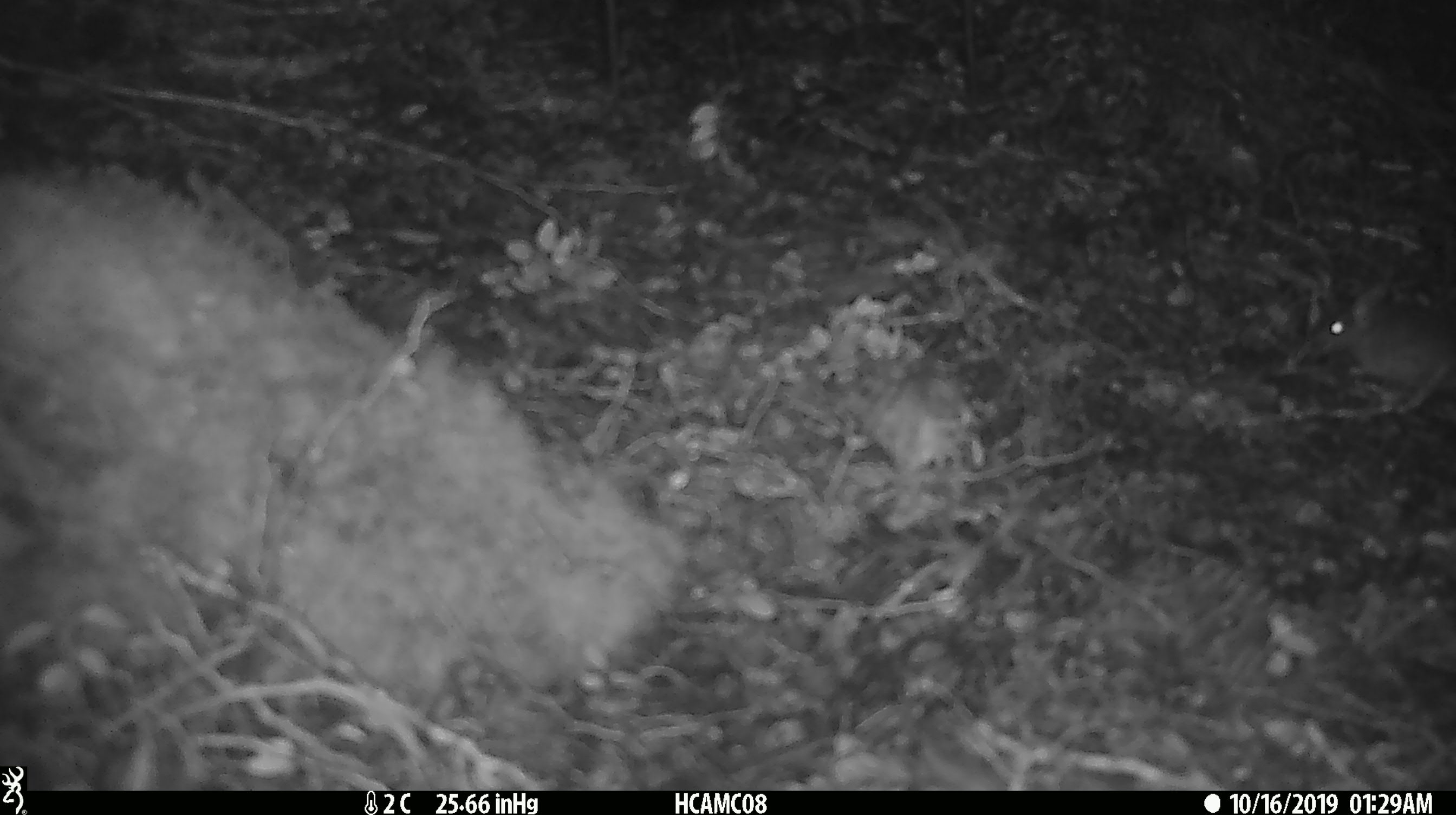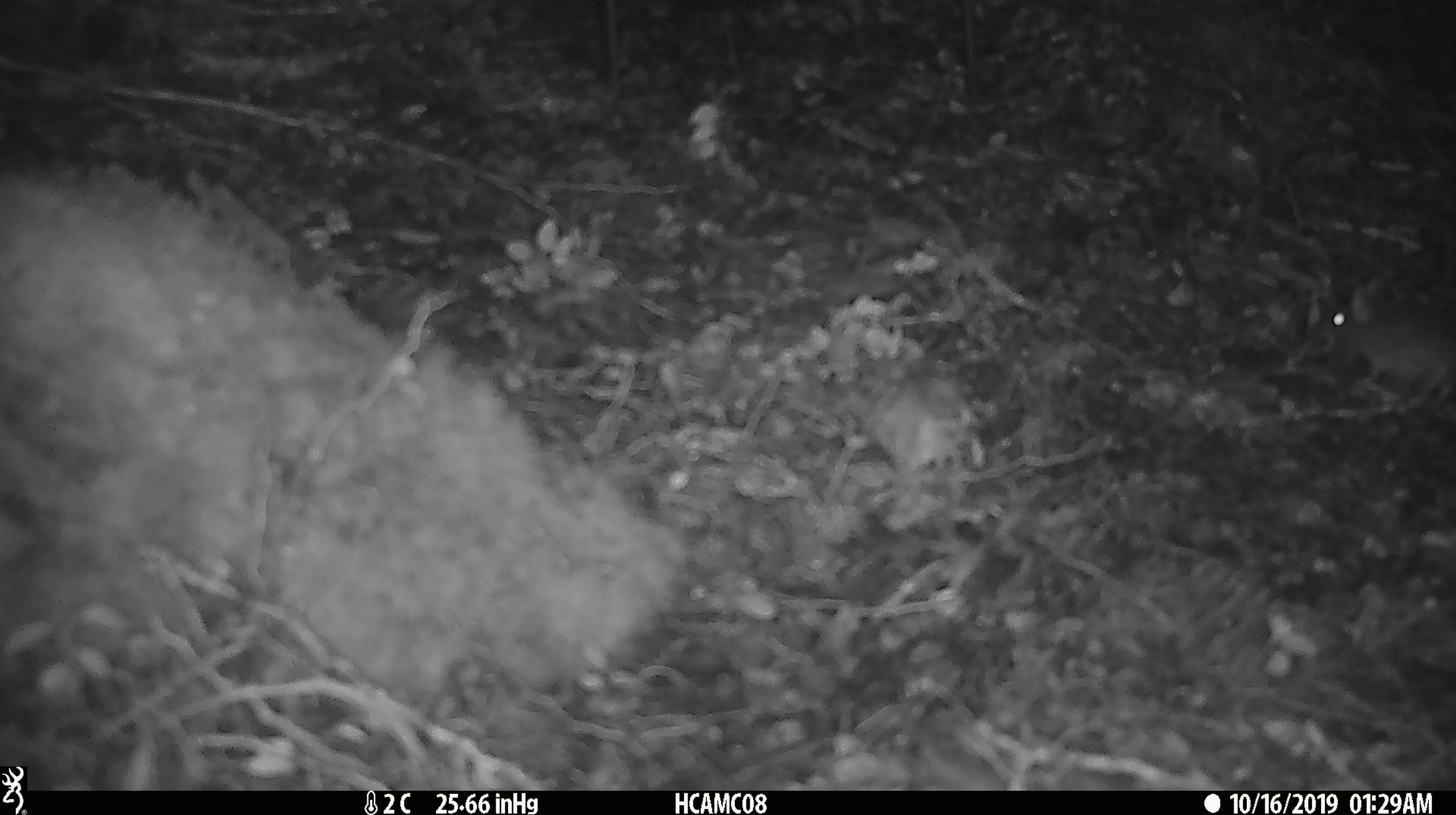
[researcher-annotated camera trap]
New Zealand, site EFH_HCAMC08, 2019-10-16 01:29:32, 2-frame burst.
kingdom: Animalia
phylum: Chordata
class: Mammalia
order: Rodentia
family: Muridae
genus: Mus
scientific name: Mus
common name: mouse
Mouse (Mus).